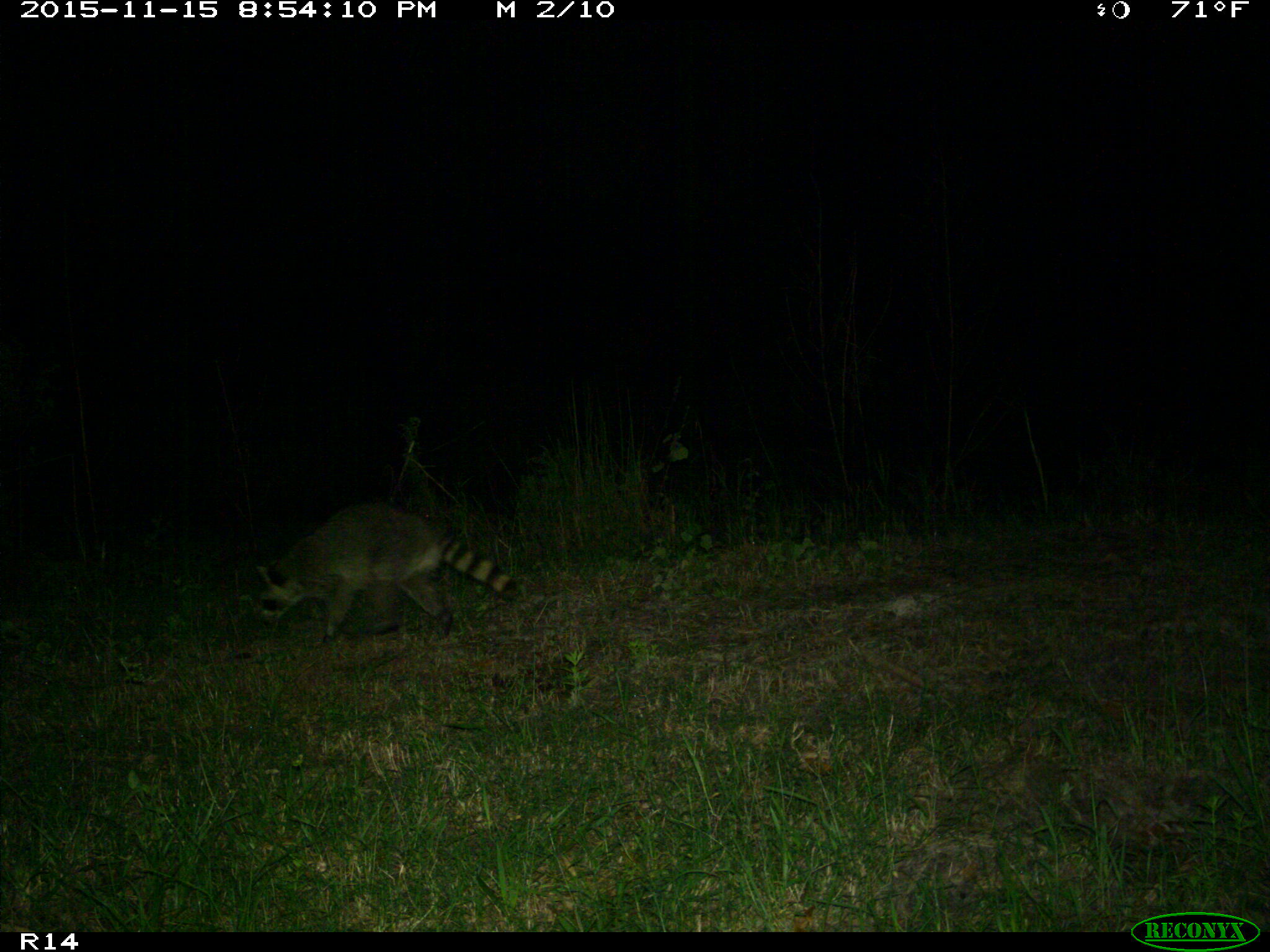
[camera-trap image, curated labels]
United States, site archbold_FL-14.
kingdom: Animalia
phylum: Chordata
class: Mammalia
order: Carnivora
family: Procyonidae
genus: Procyon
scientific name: Procyon lotor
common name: common raccoon